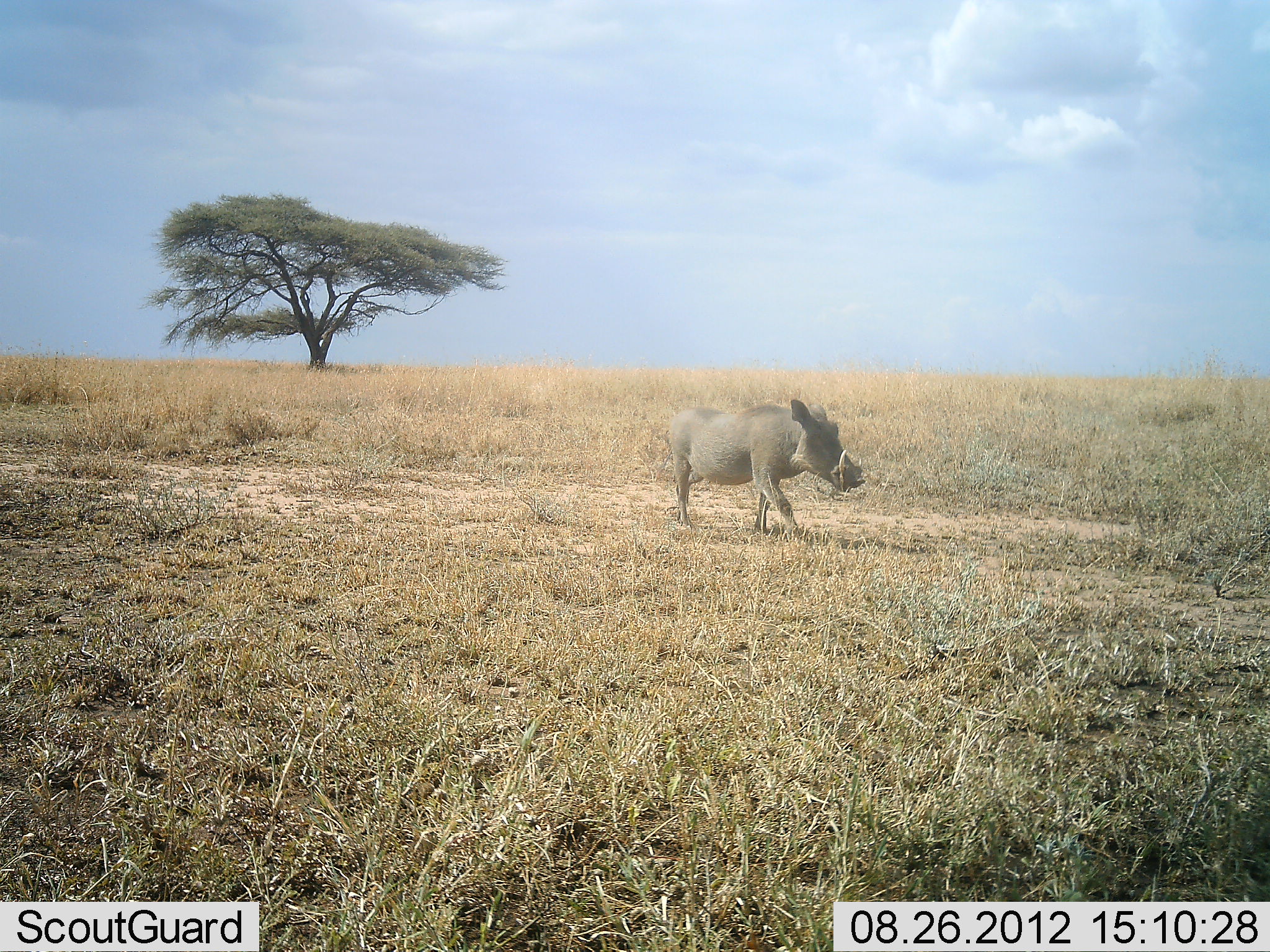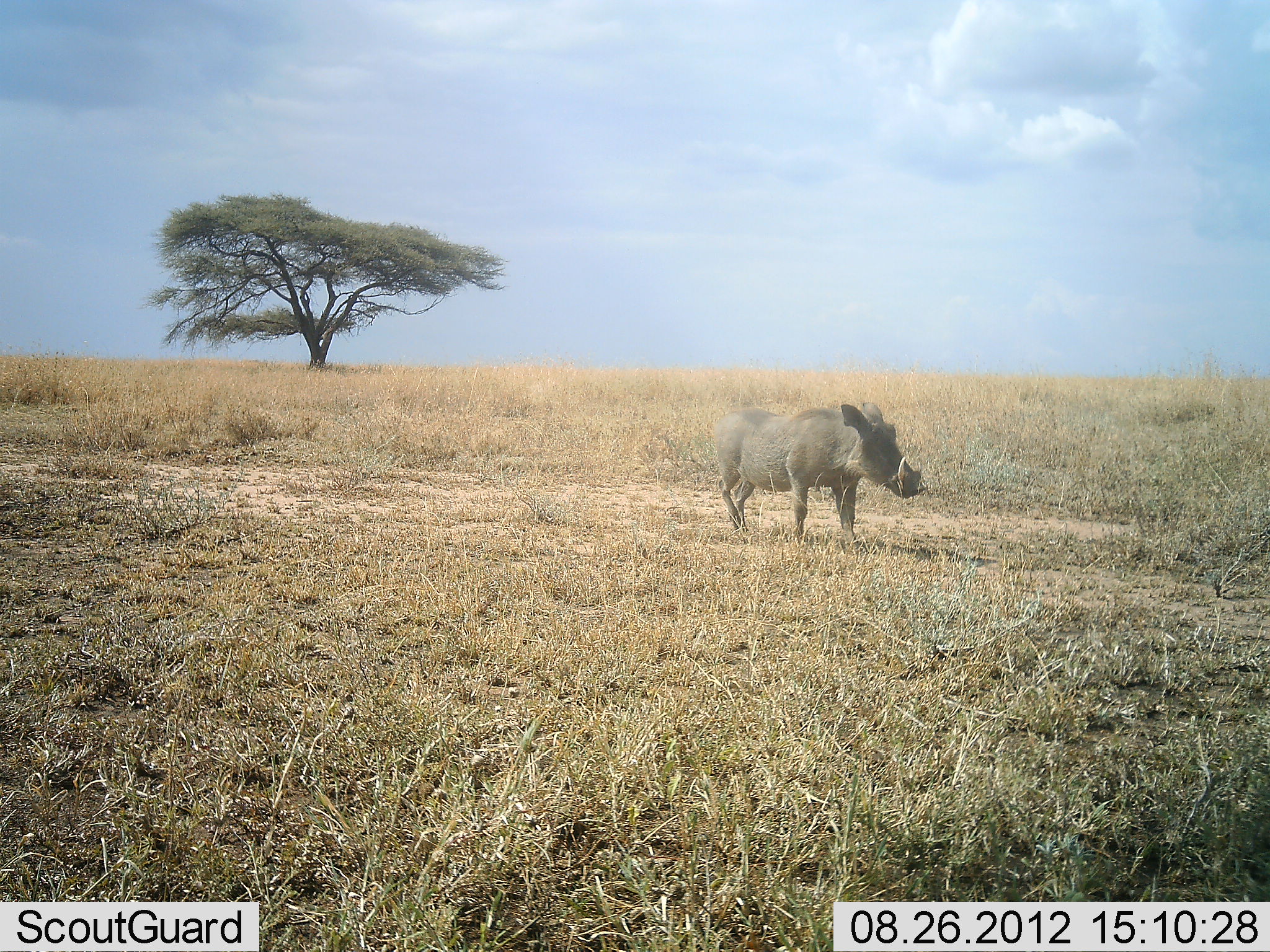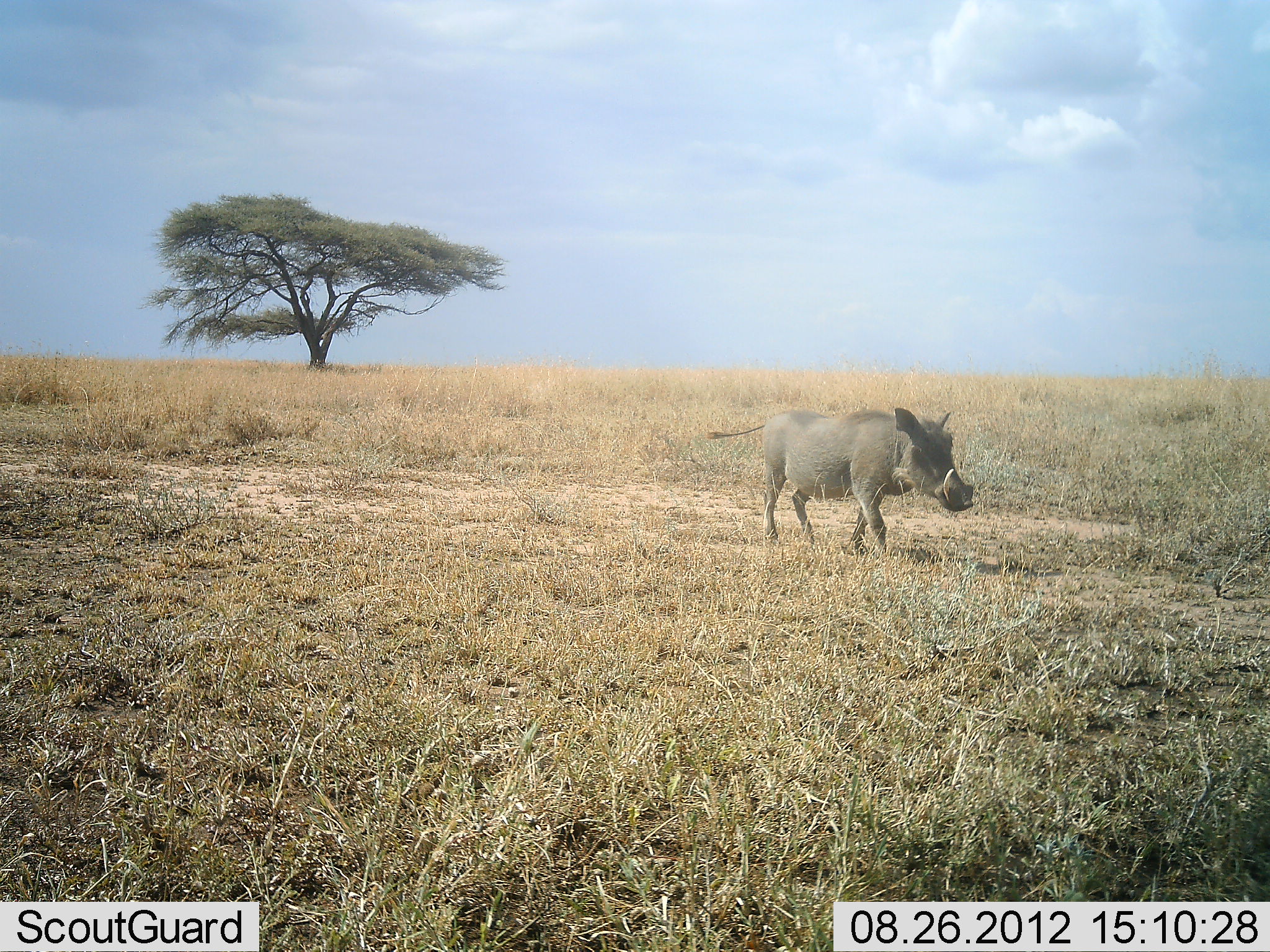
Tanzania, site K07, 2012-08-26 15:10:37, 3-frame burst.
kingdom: Animalia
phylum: Chordata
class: Mammalia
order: Artiodactyla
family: Suidae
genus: Phacochoerus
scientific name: Phacochoerus africanus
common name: warthog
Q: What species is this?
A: Warthog (Phacochoerus africanus).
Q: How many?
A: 1.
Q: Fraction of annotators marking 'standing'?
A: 0%.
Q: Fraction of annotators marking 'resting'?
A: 0%.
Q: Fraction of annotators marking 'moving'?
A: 100%.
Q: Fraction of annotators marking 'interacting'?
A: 0%.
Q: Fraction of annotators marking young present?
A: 0%.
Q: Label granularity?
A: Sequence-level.